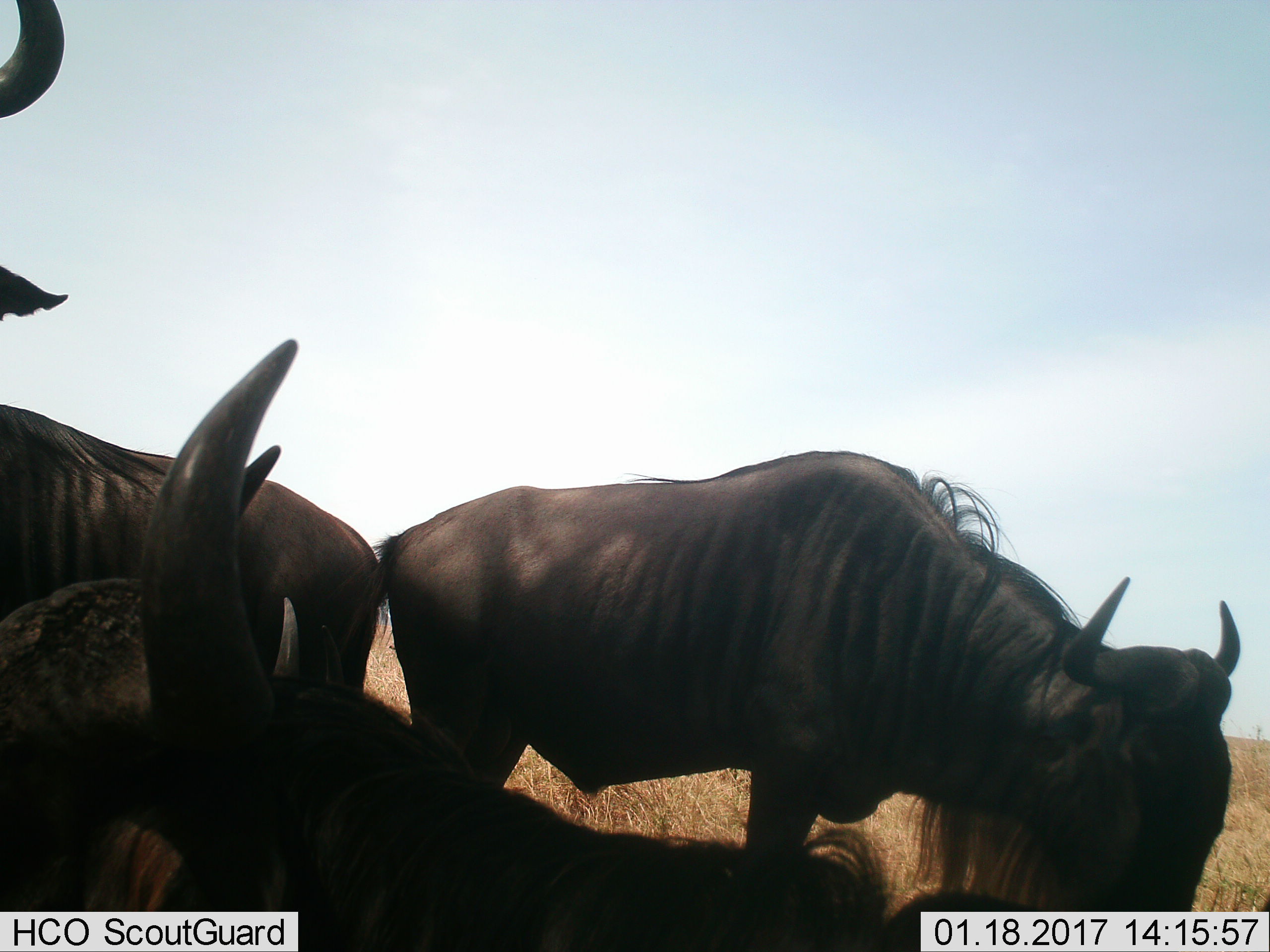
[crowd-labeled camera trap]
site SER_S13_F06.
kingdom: Animalia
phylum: Chordata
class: Mammalia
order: Artiodactyla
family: Bovidae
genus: Connochaetes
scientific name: Connochaetes taurinus taurinus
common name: blue wildebeest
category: wildebeestblue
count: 3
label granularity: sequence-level